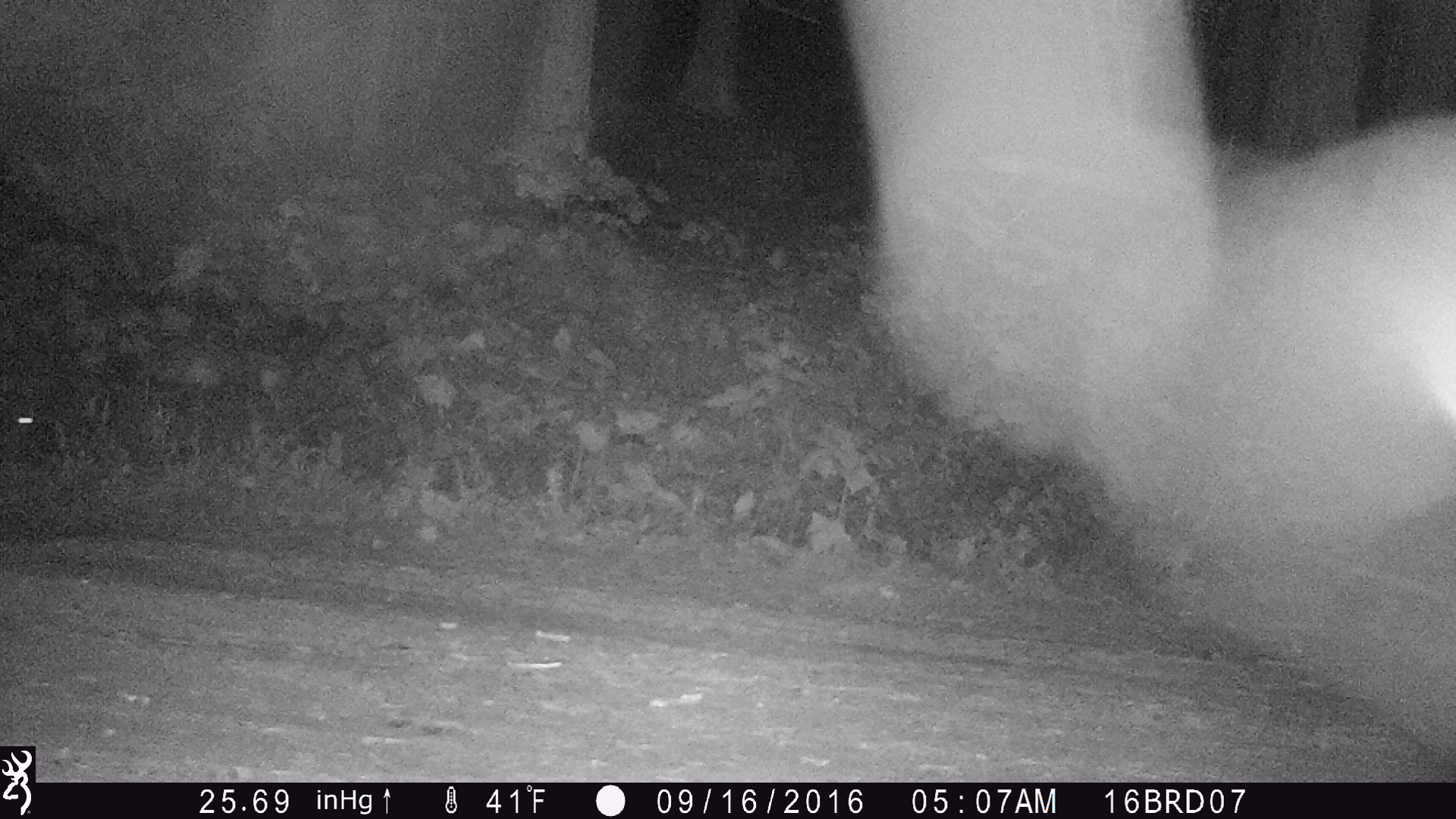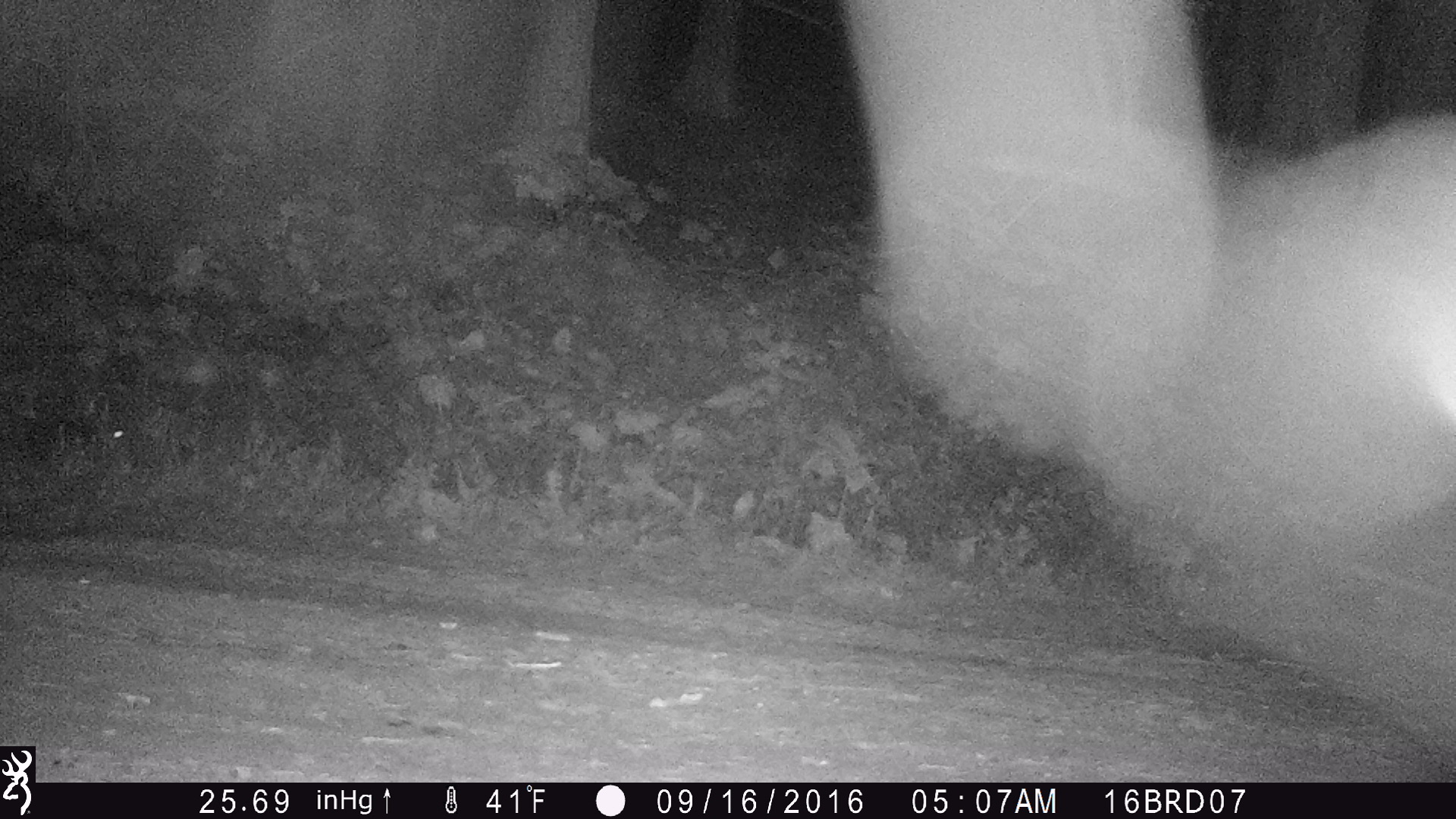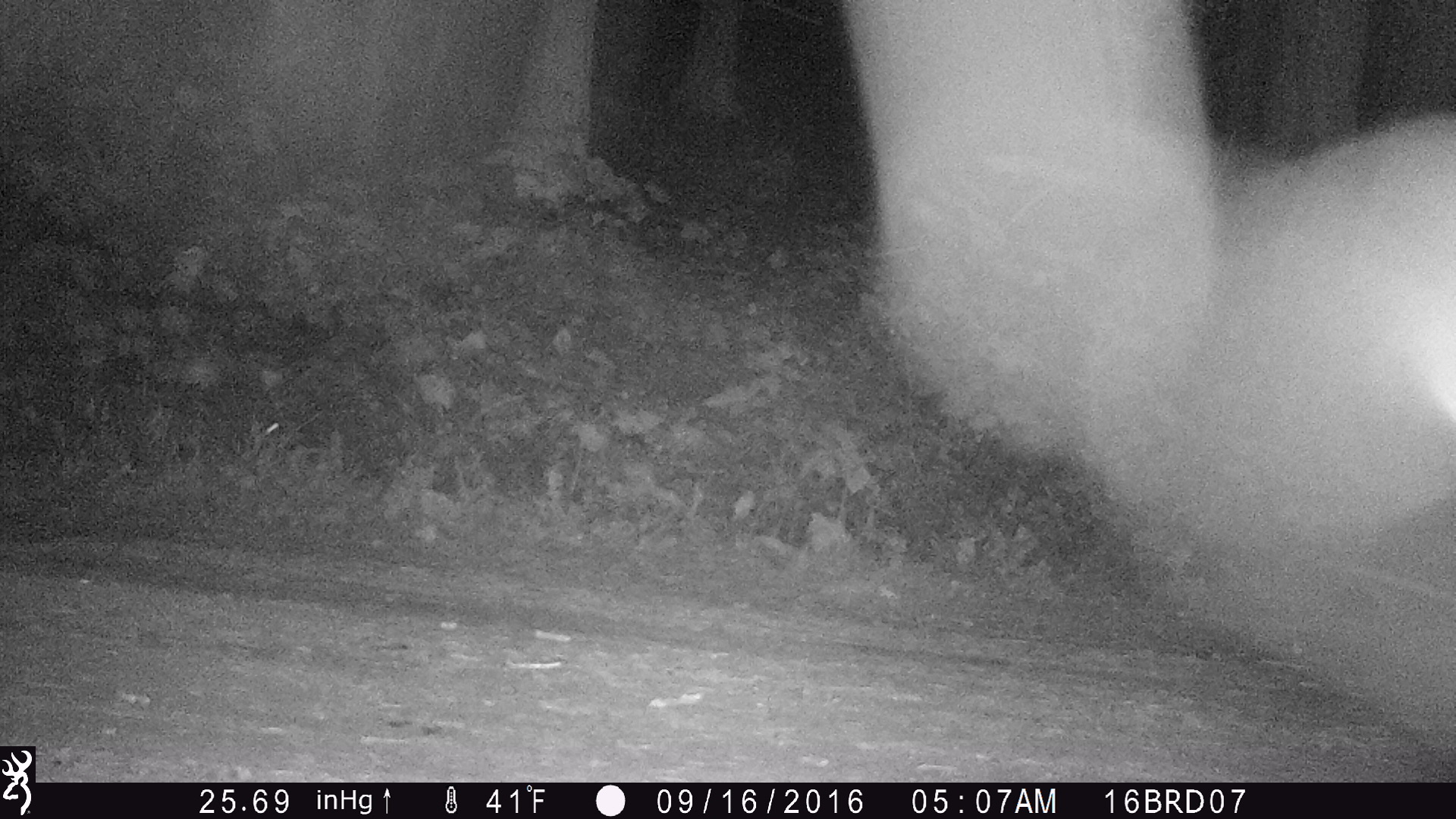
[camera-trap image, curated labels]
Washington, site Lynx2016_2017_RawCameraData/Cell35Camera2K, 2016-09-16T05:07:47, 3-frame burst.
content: unidentified animal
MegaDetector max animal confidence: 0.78